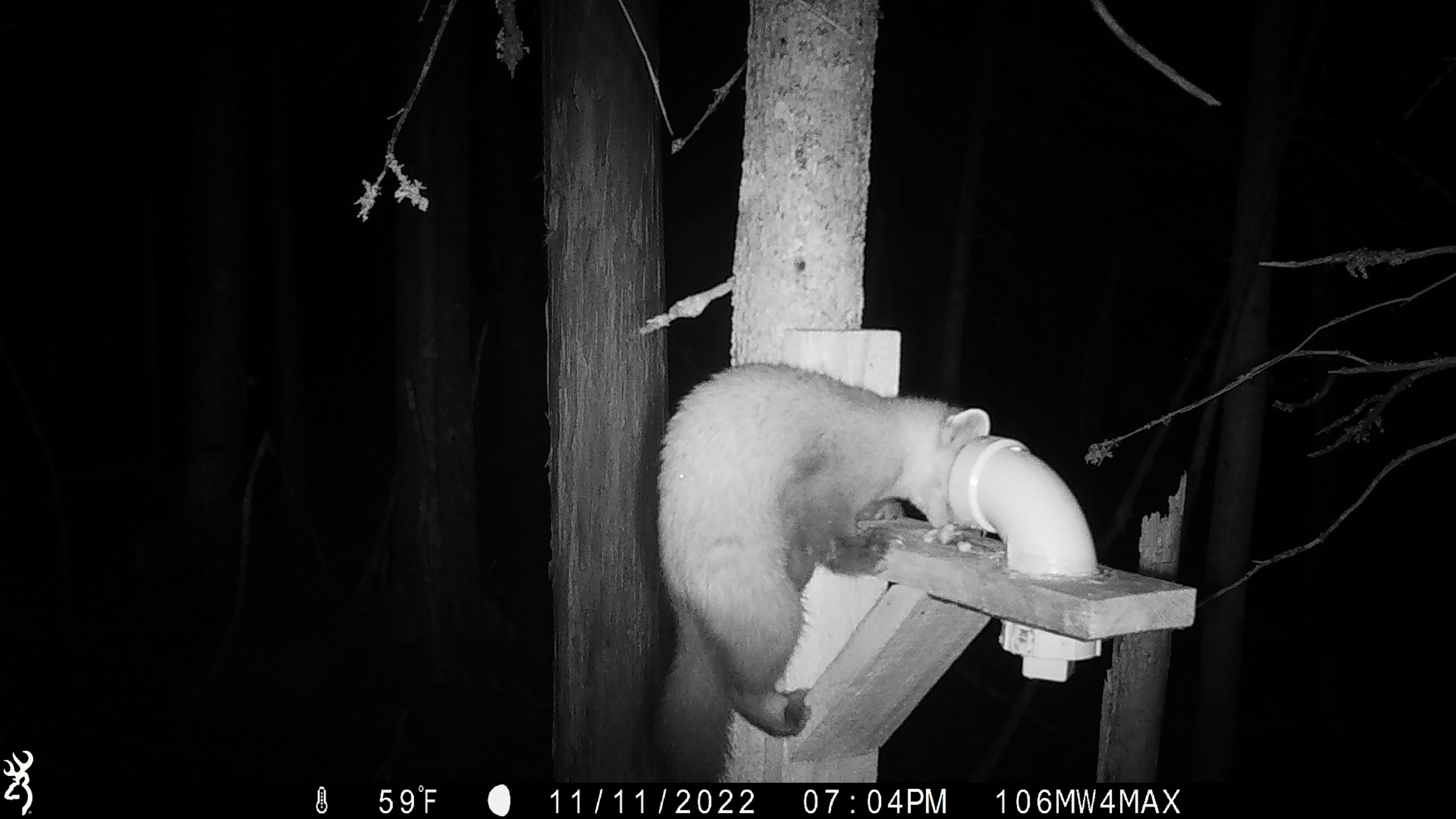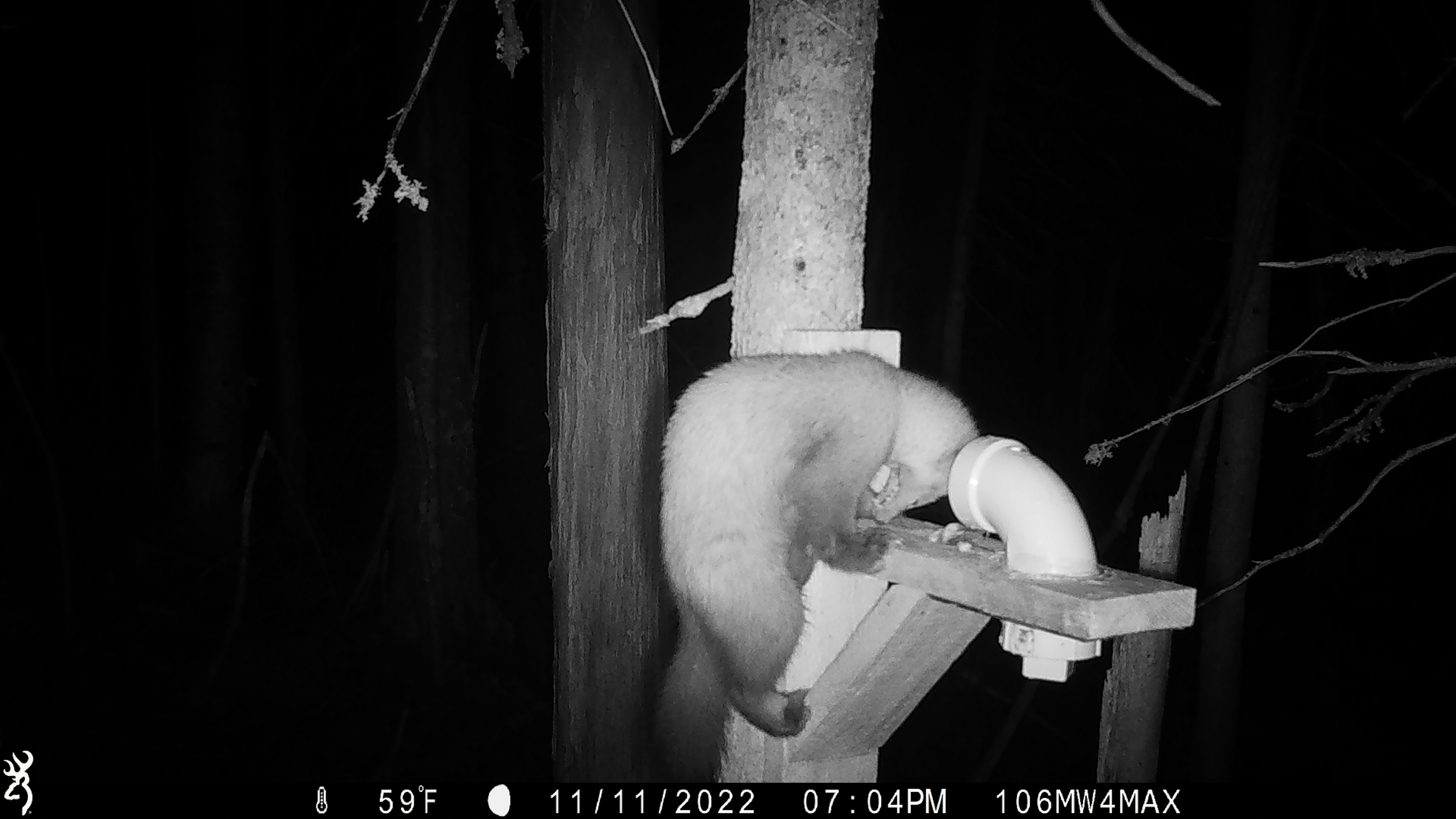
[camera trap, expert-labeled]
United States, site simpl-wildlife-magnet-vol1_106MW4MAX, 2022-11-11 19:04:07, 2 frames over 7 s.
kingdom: Animalia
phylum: Chordata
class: Mammalia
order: Carnivora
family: Mustelidae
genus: Martes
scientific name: Martes americana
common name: american marten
American marten (Martes americana).